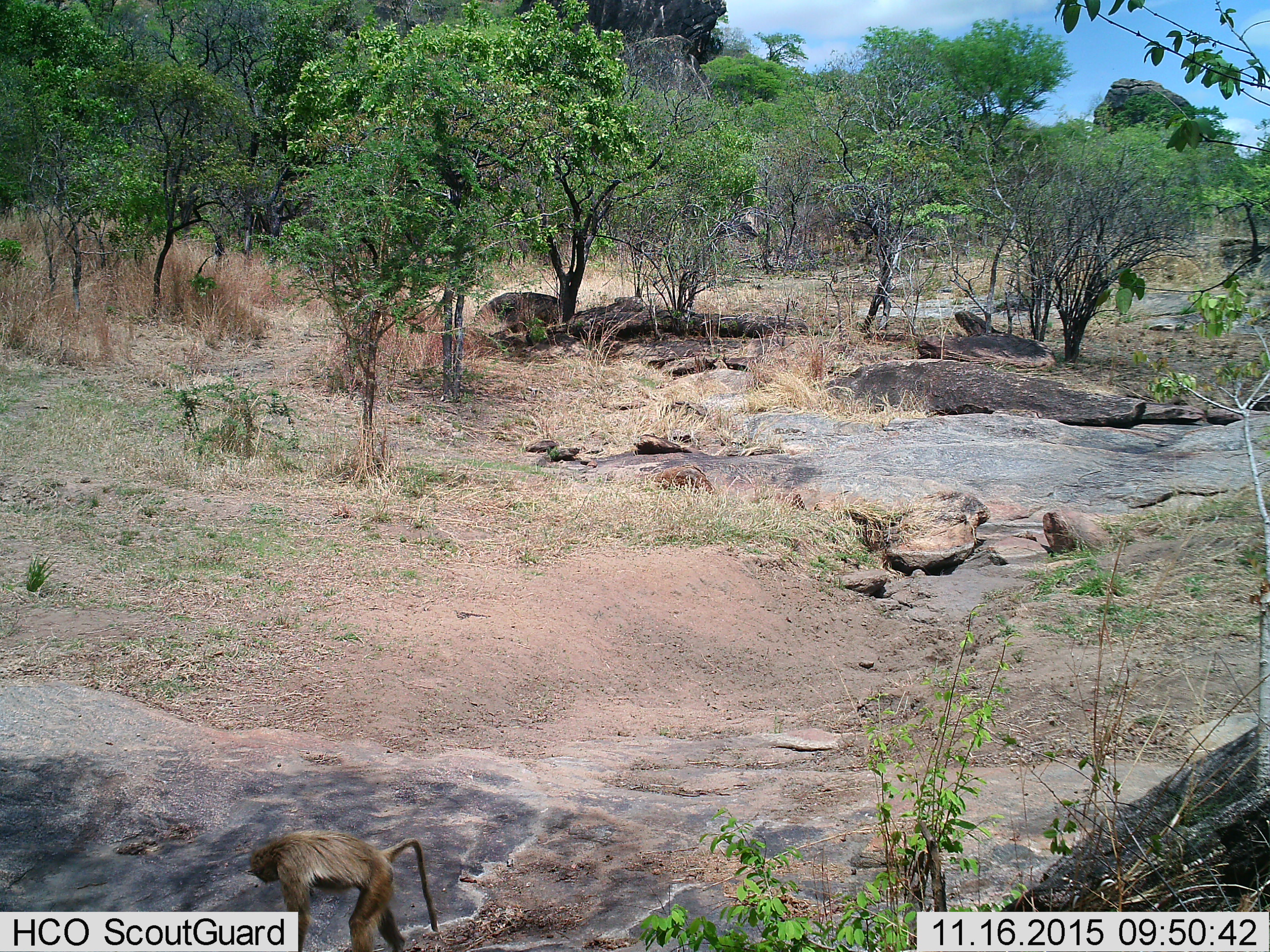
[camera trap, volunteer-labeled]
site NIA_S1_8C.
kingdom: Animalia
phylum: Chordata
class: Mammalia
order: Primates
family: Cercopithecidae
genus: Papio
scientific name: Papio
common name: baboon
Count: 1.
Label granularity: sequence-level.